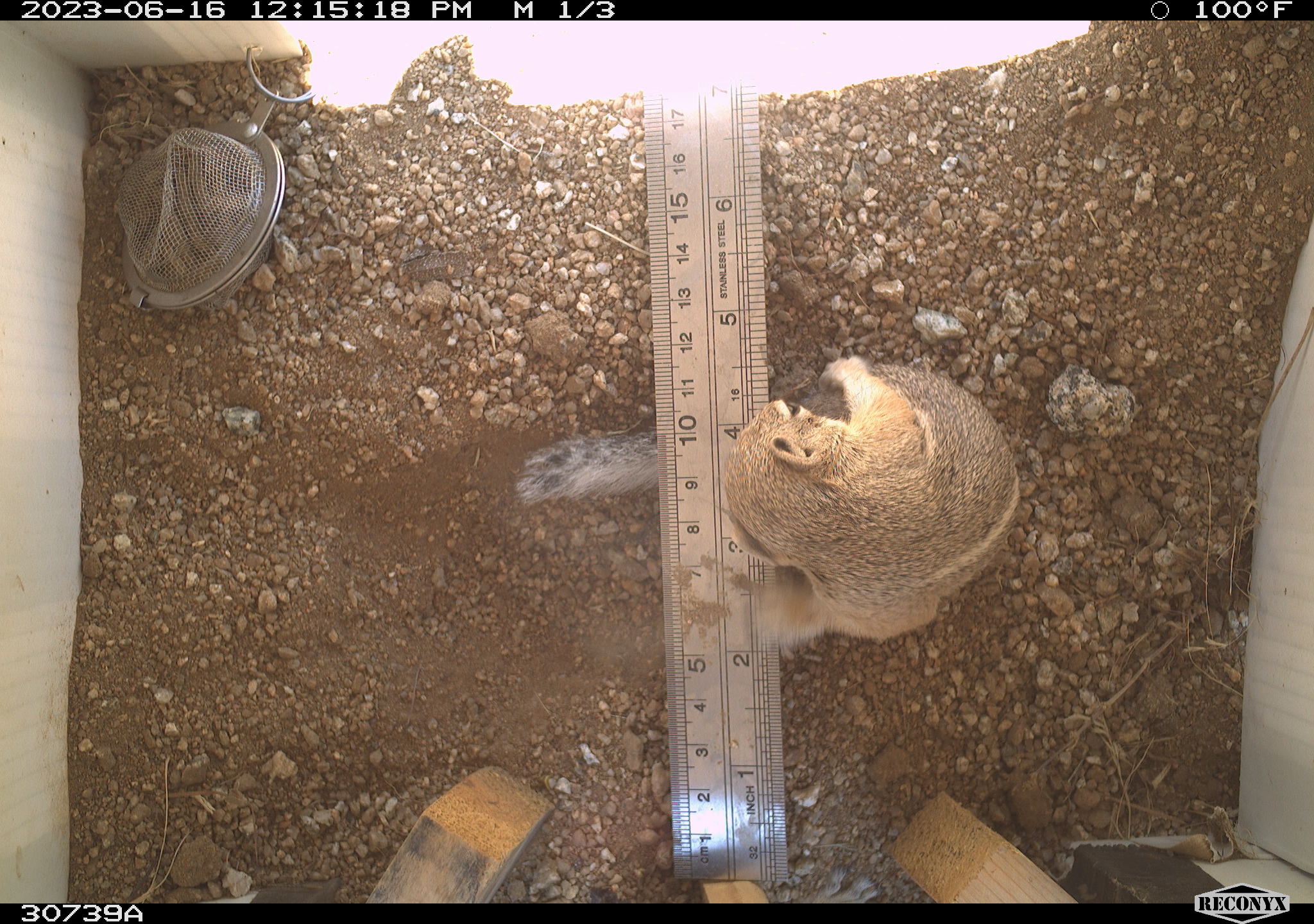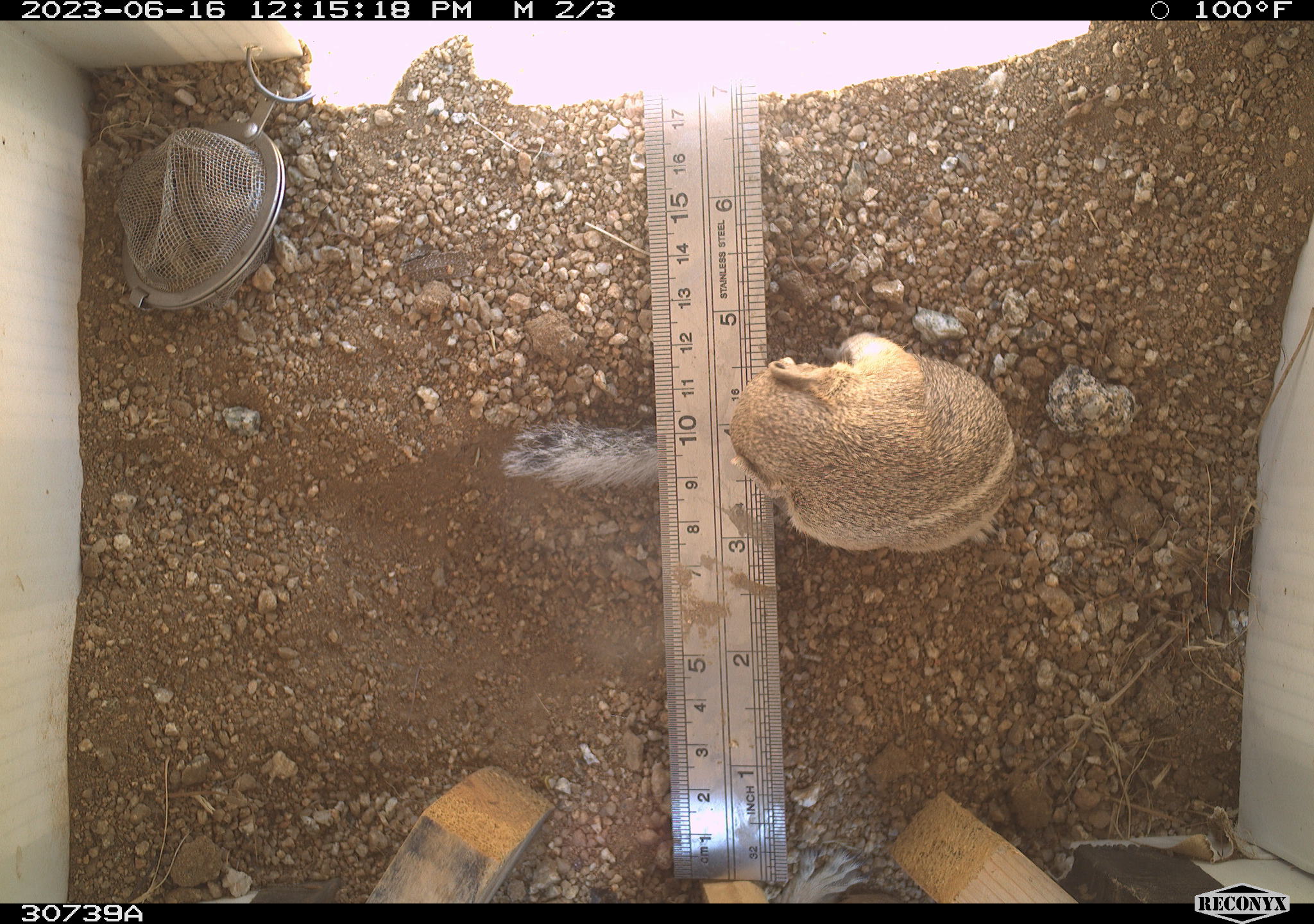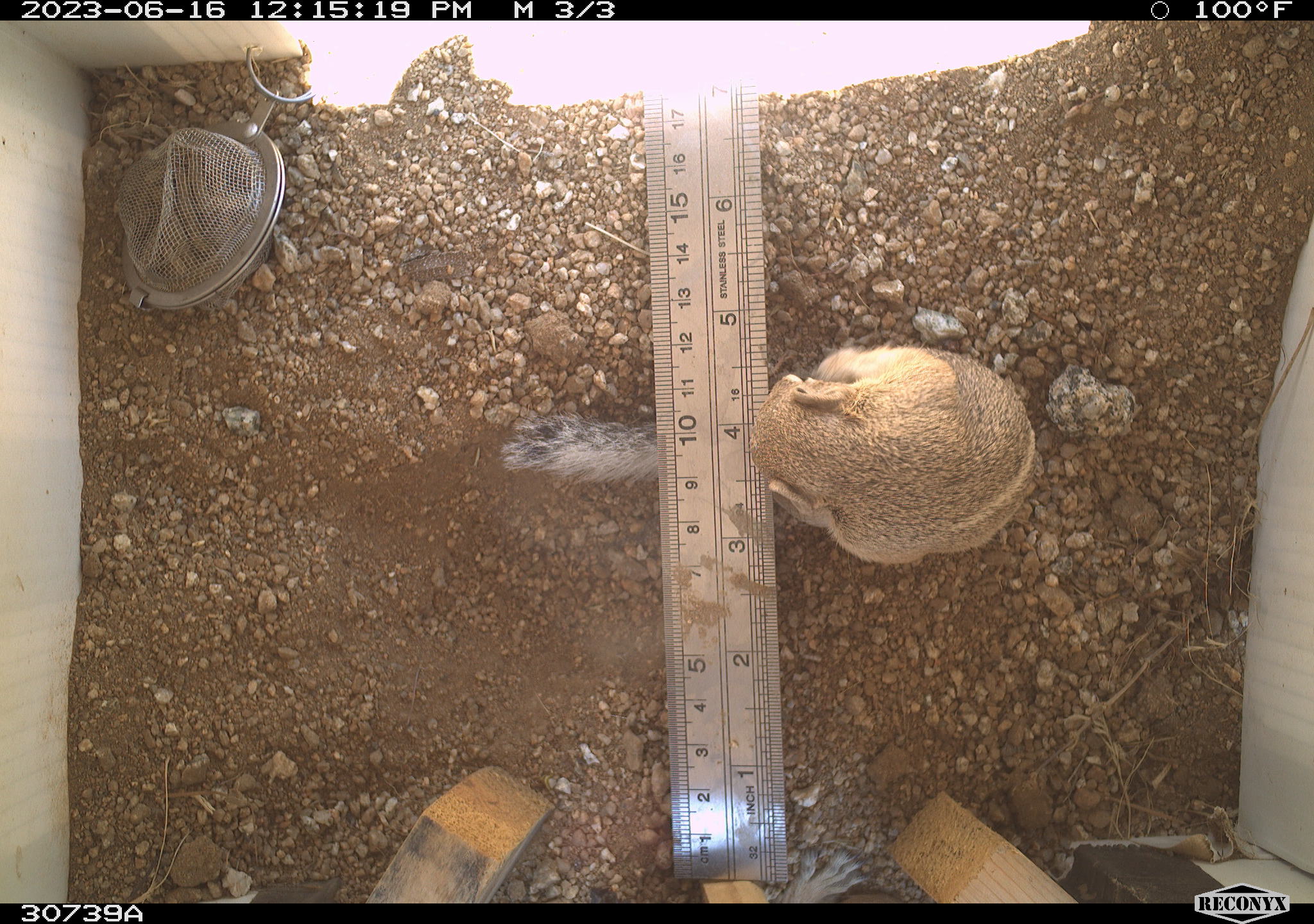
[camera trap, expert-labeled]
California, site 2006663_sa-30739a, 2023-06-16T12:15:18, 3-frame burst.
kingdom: Animalia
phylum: Chordata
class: Mammalia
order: Rodentia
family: Sciuridae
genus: Ammospermophilus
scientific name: Ammospermophilus leucurus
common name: white-tailed antelope squirrel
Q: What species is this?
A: White-tailed antelope squirrel (Ammospermophilus leucurus).